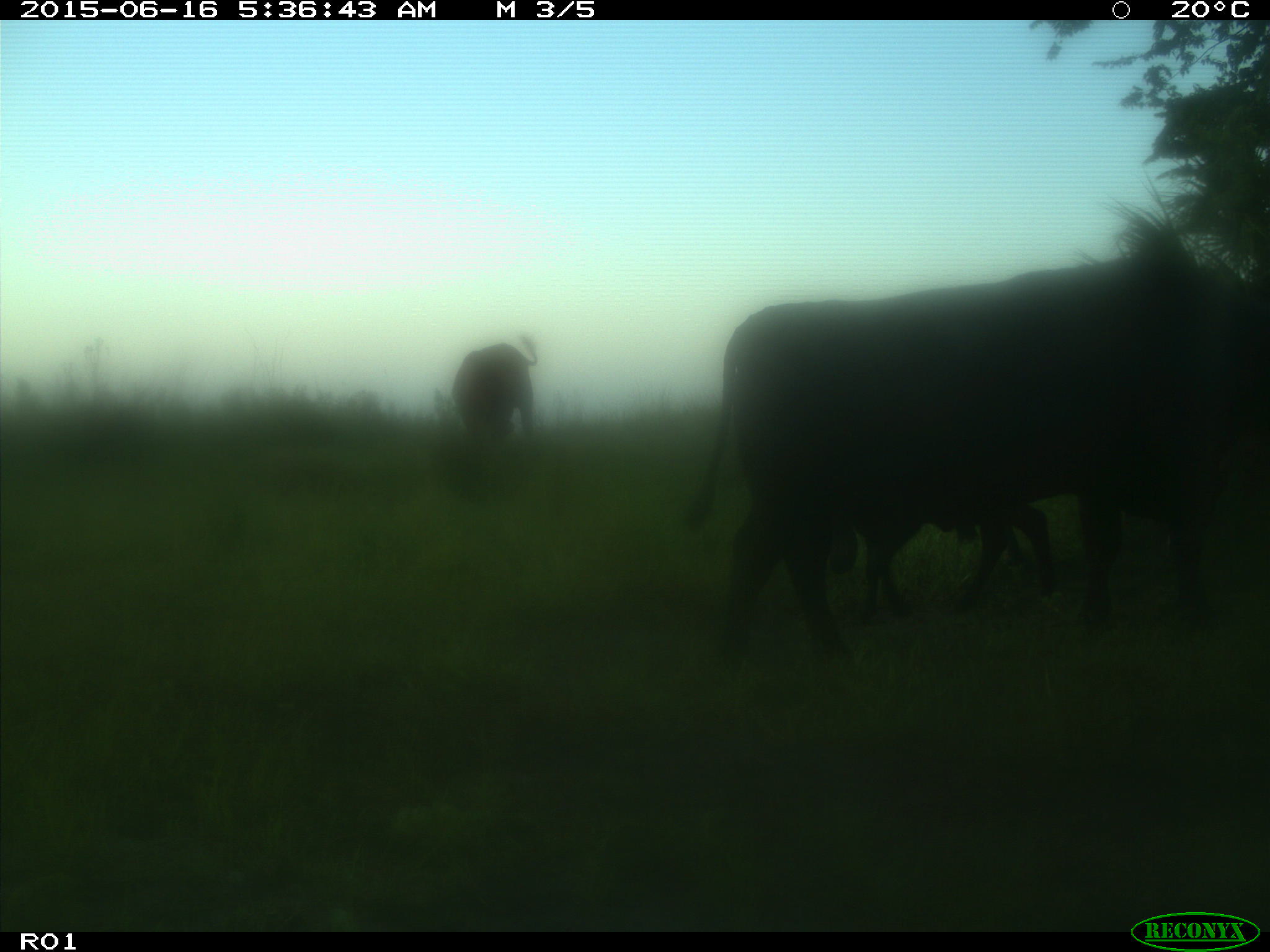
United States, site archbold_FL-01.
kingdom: Animalia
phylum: Chordata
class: Mammalia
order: Artiodactyla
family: Bovidae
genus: Bos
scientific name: Bos taurus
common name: domestic cow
Bos taurus (domestic cow).